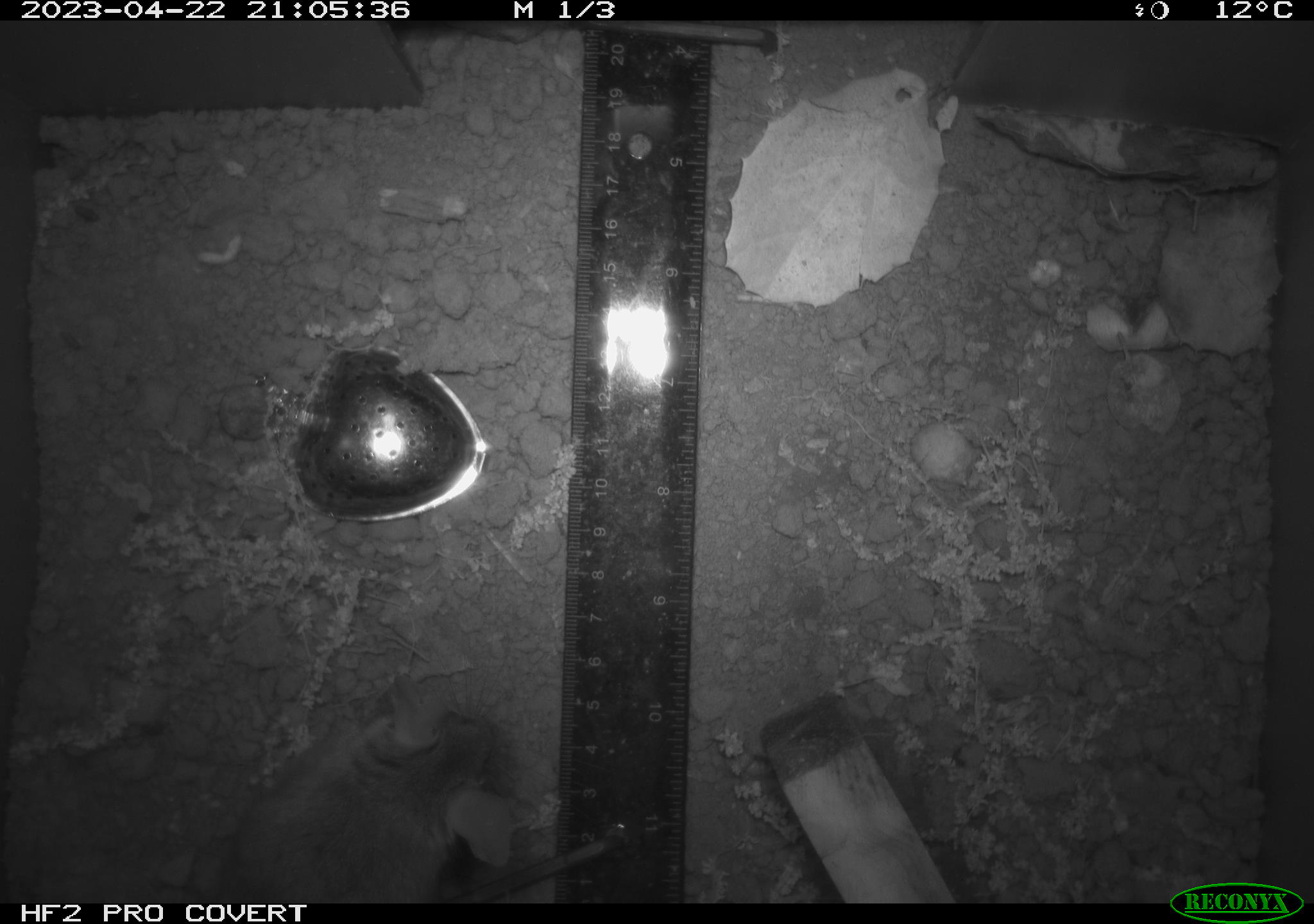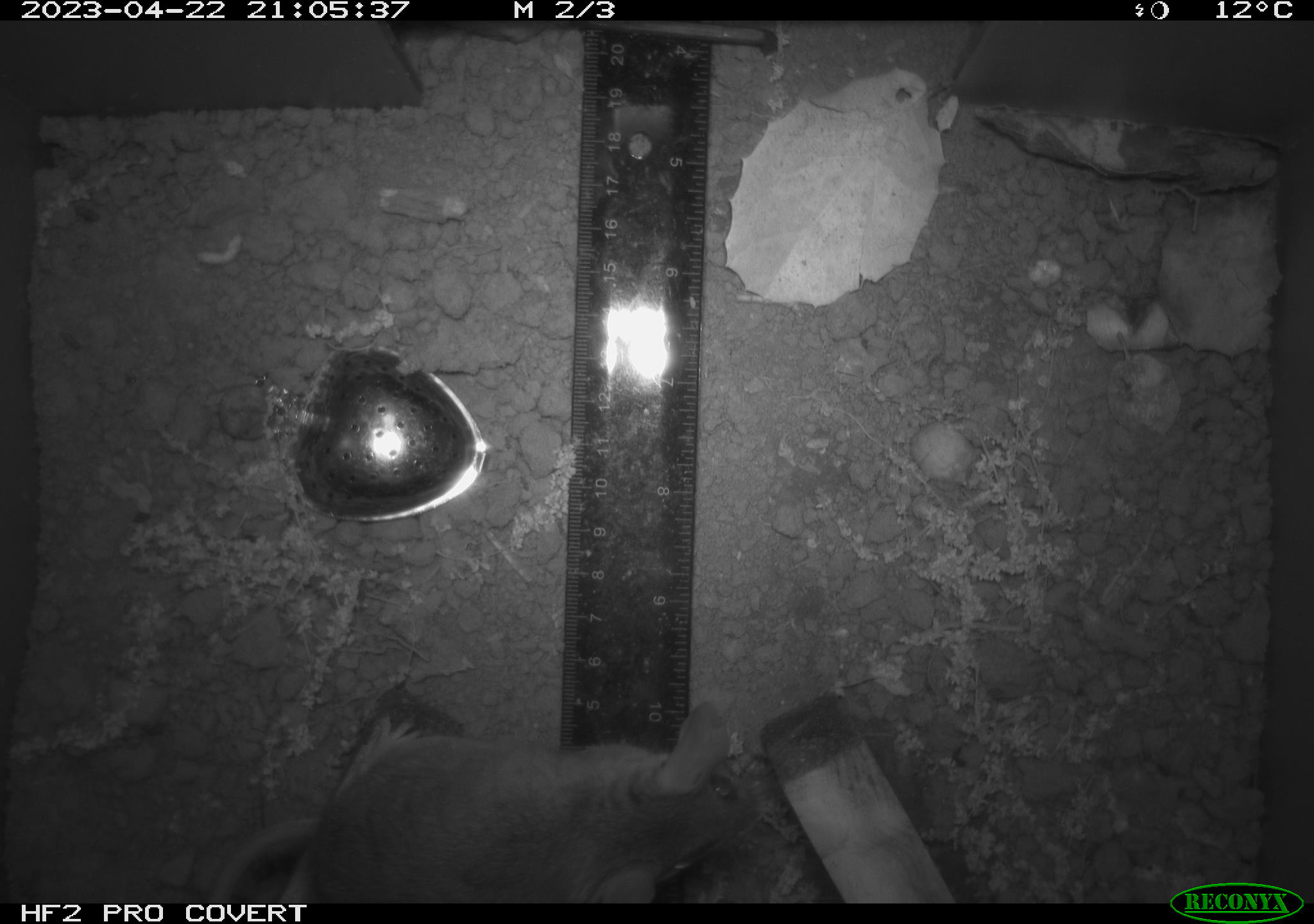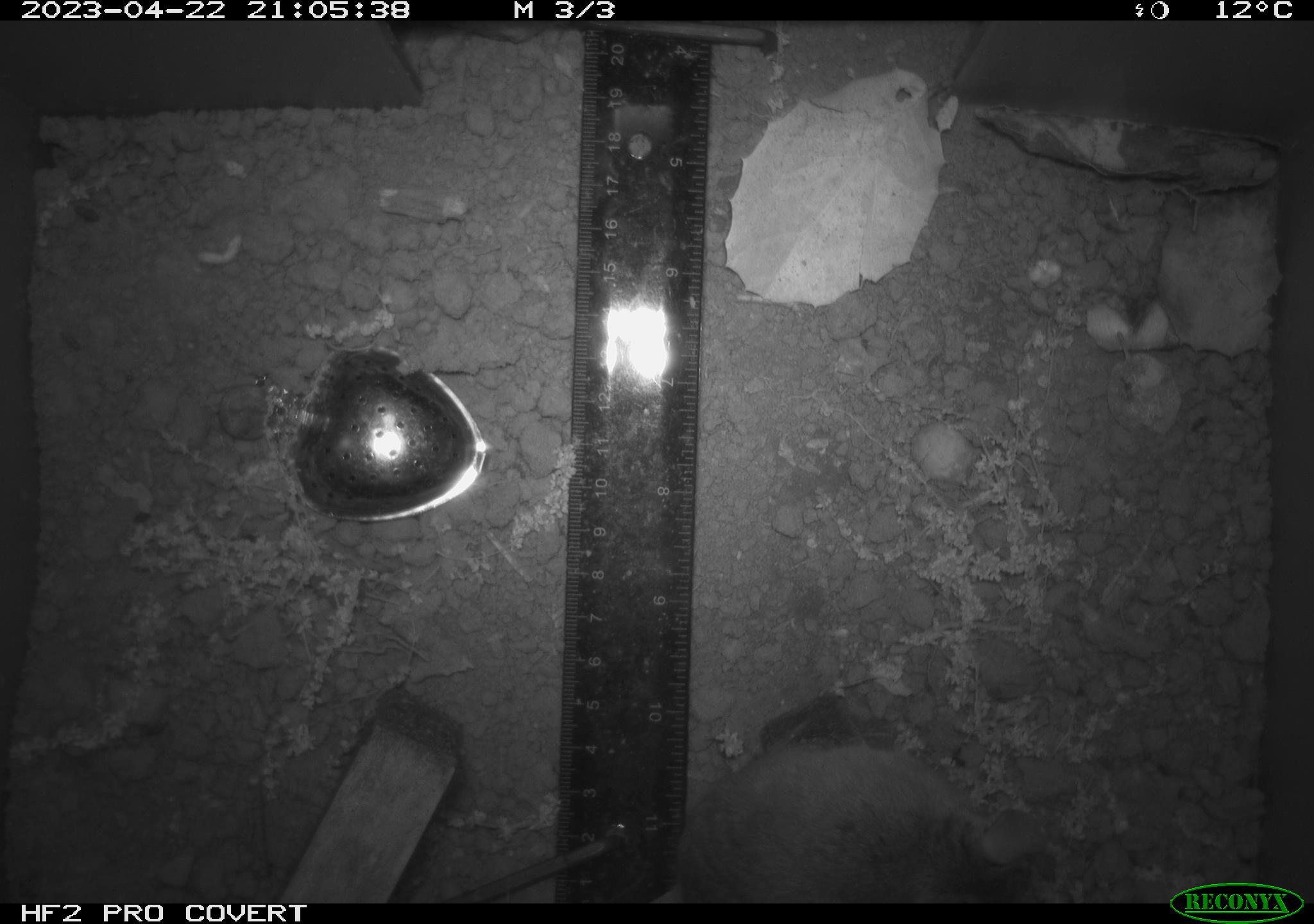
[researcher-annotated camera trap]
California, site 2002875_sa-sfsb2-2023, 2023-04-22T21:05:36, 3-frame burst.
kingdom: Animalia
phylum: Chordata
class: Mammalia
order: Rodentia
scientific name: Rodentia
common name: mouse species